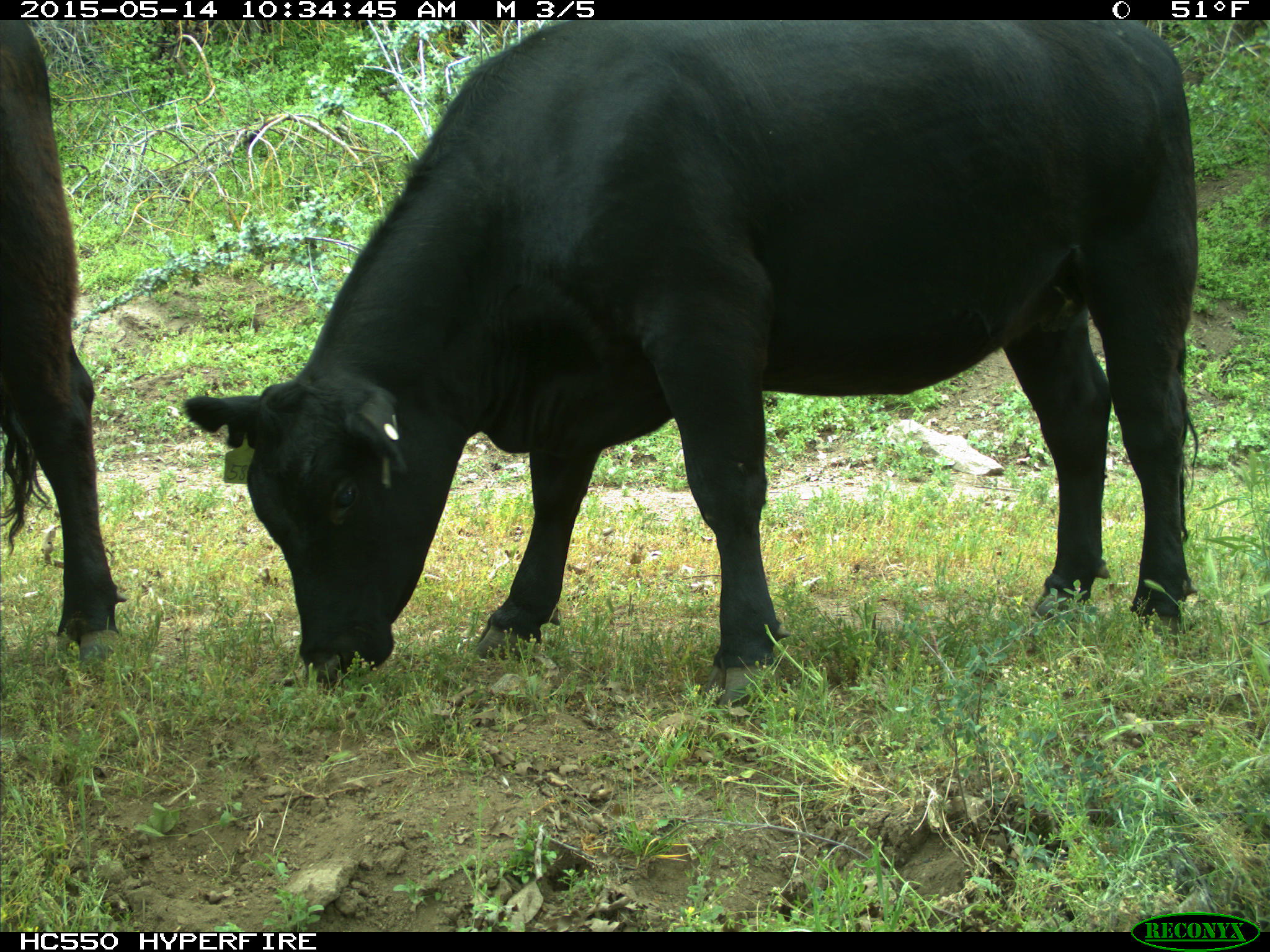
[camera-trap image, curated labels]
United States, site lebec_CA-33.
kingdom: Animalia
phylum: Chordata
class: Mammalia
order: Artiodactyla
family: Bovidae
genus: Bos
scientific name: Bos taurus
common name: domestic cow